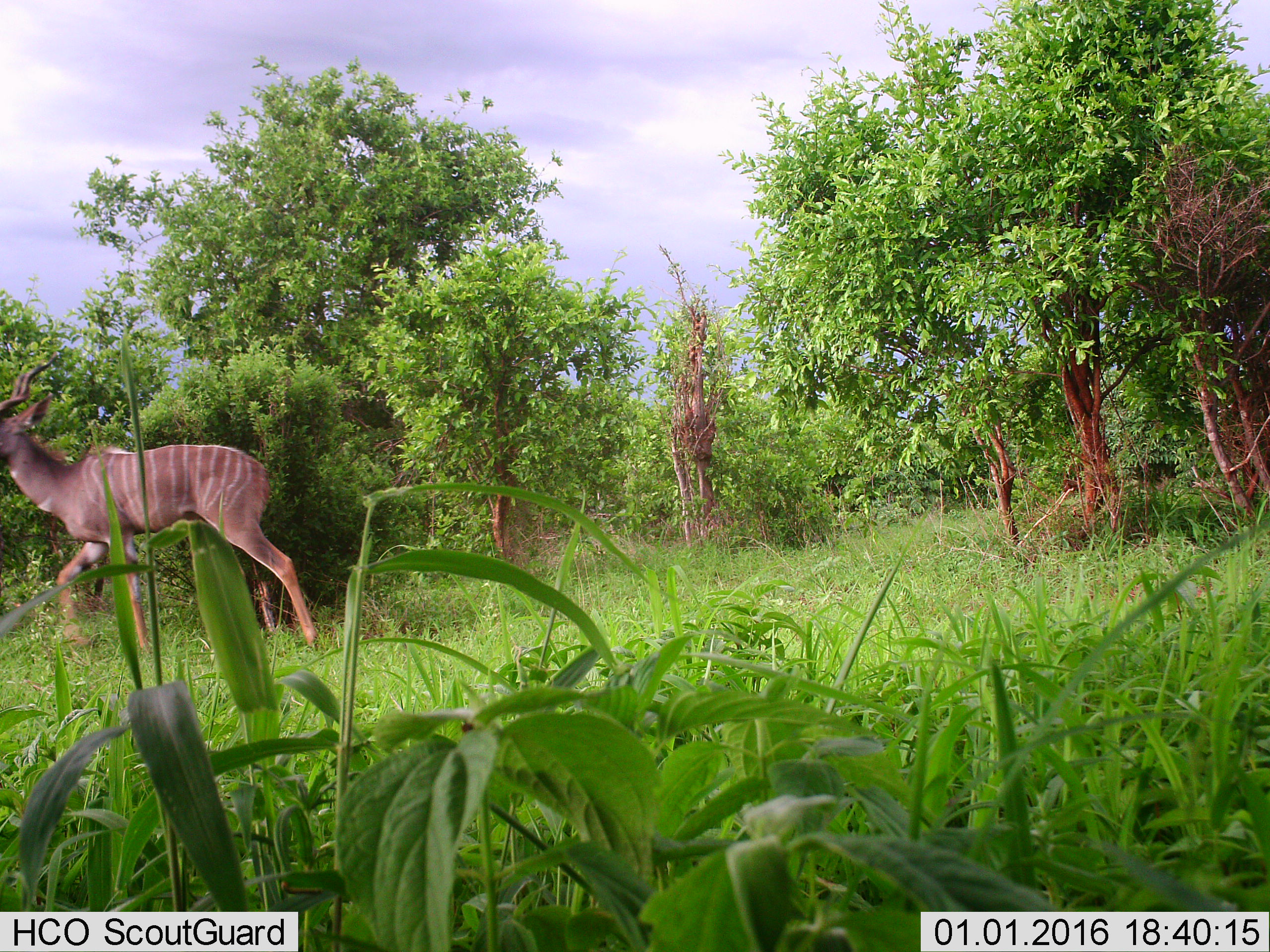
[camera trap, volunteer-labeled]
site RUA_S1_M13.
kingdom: Animalia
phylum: Chordata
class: Mammalia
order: Artiodactyla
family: Bovidae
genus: Tragelaphus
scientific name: Tragelaphus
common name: kudu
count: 1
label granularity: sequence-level